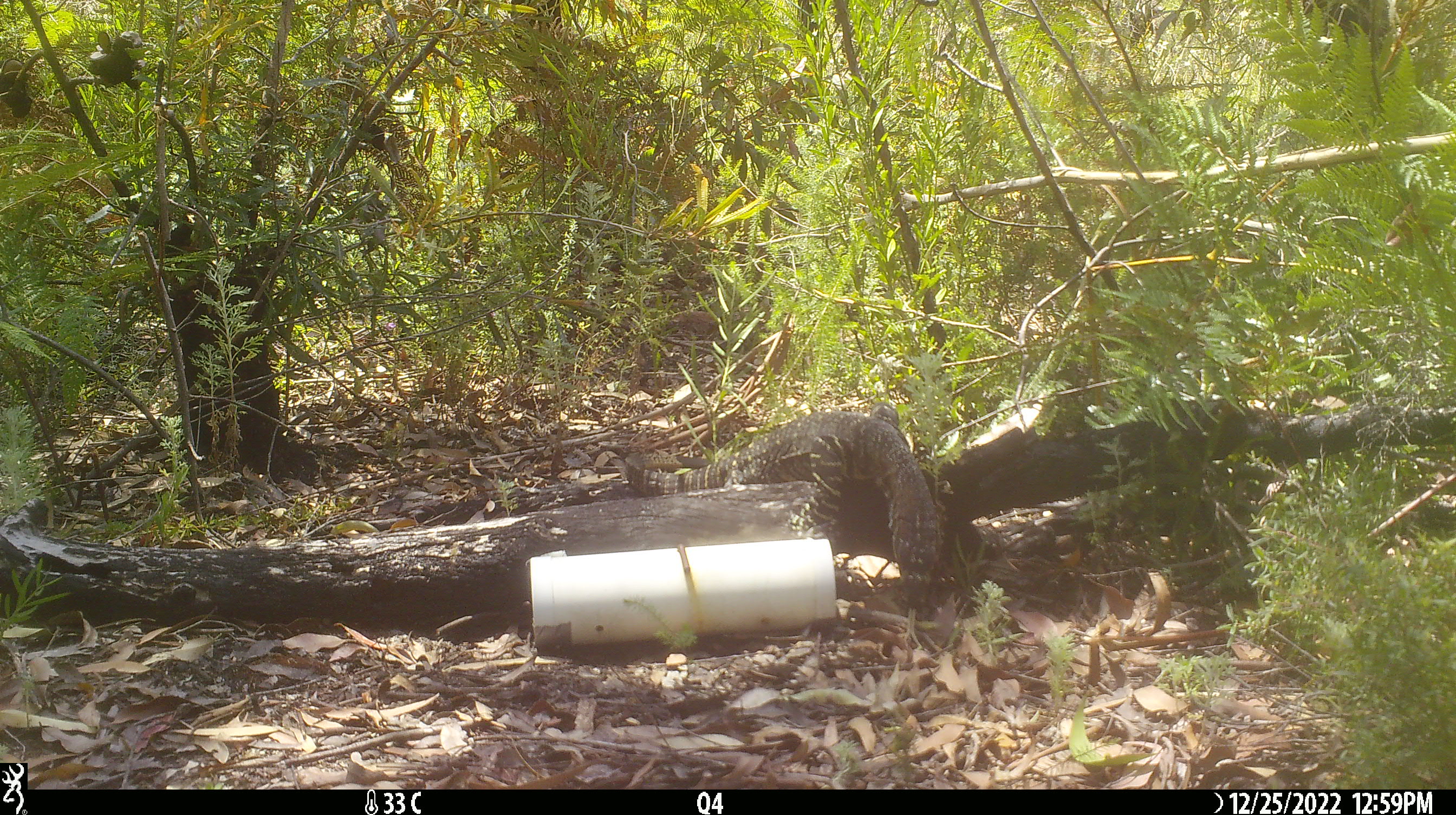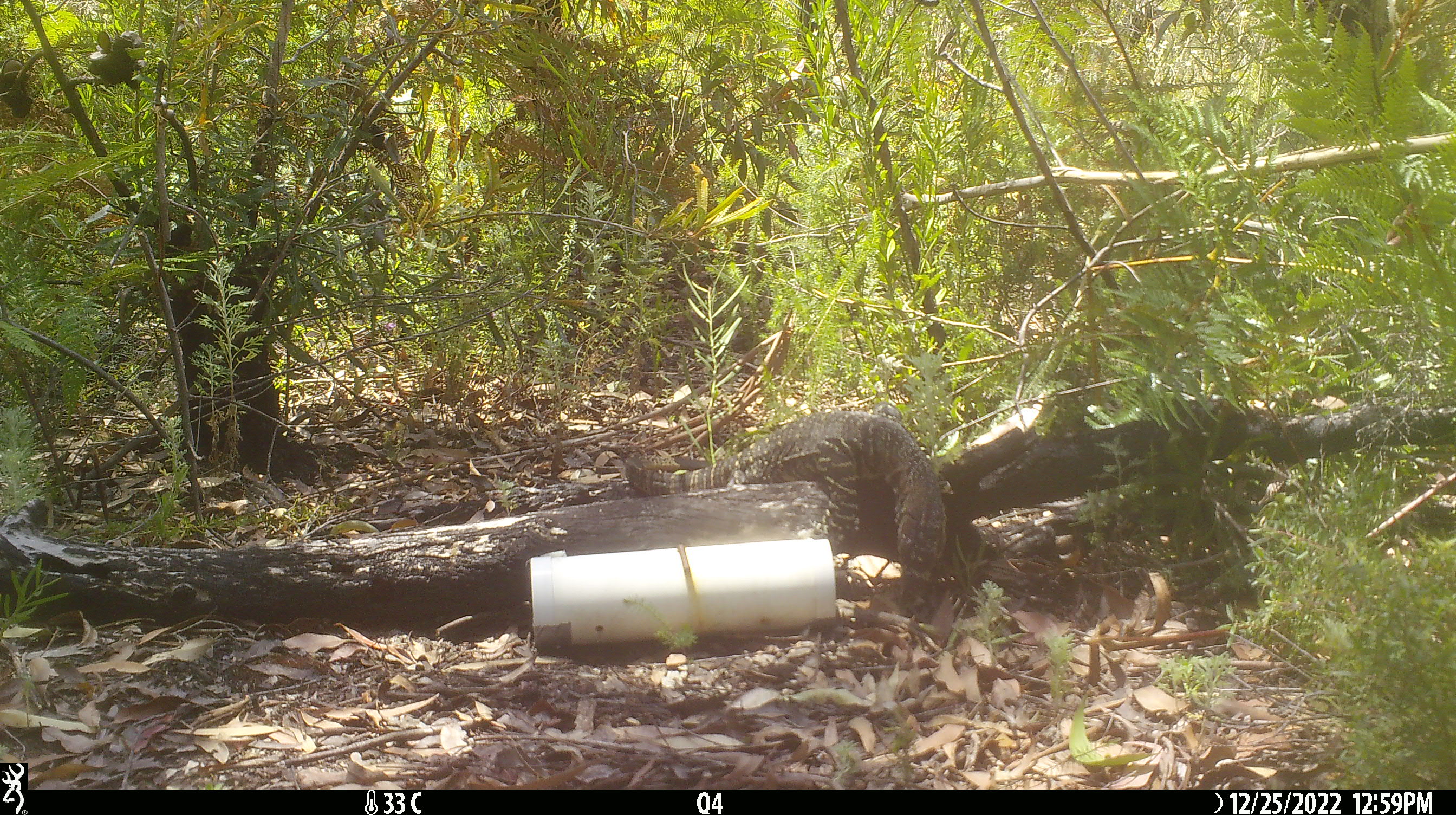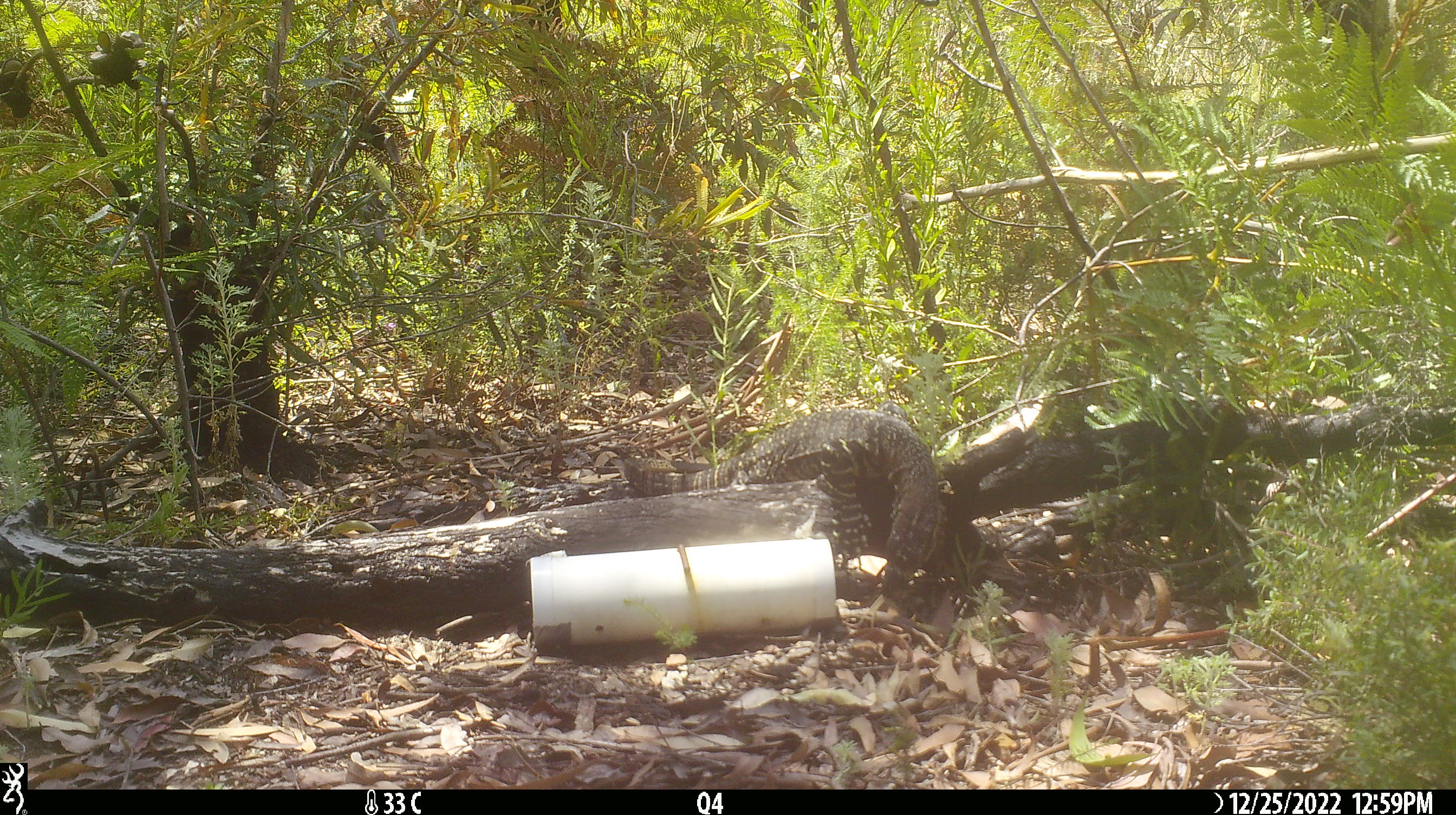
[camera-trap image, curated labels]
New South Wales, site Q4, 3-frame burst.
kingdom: Animalia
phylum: Chordata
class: Reptilia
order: Squamata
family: Varanidae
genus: Varanus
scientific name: Varanus varius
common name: lace monitor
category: goanna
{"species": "goanna (lace monitor) (Varanus varius)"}